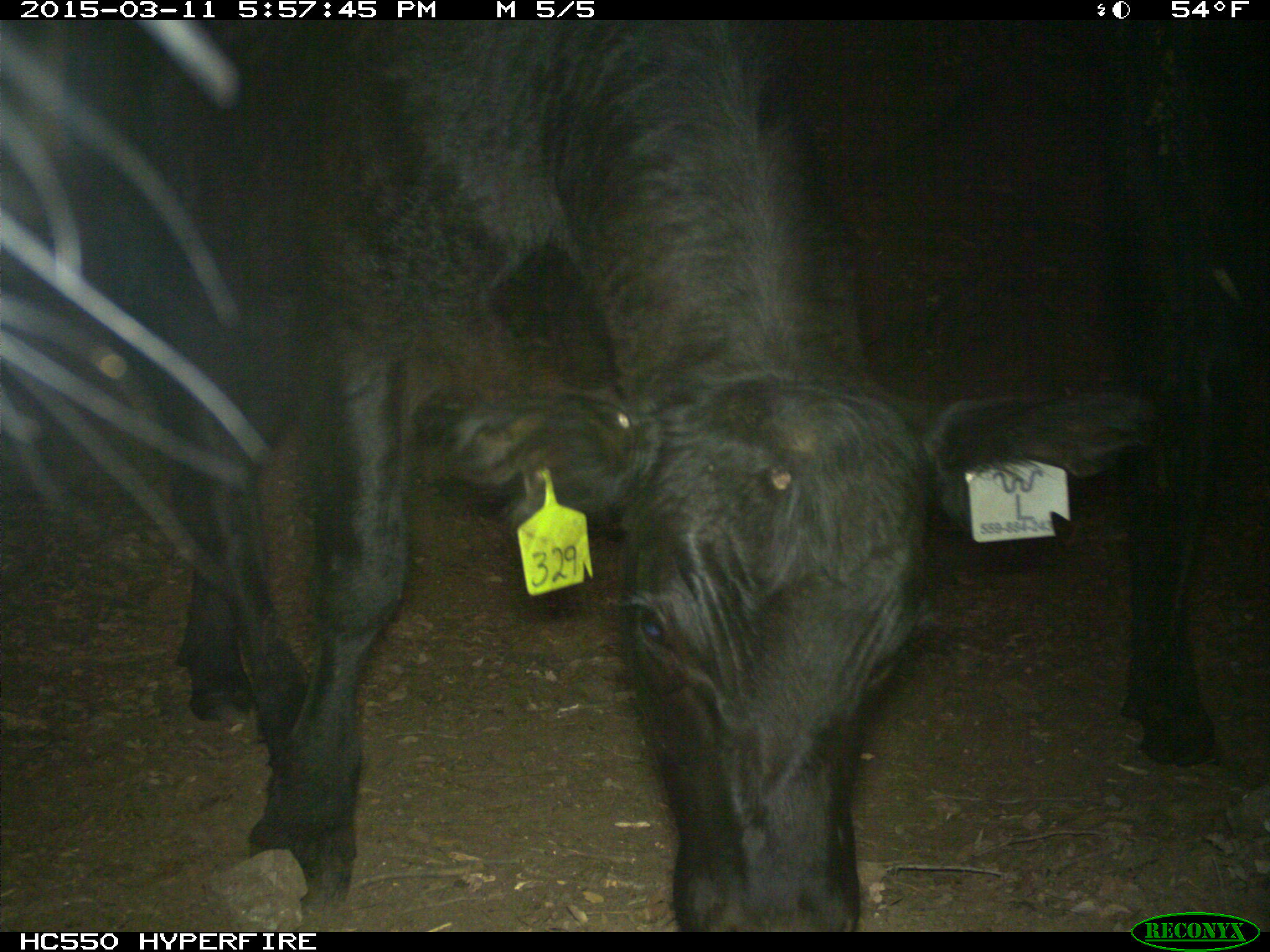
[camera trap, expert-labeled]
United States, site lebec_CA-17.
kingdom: Animalia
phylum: Chordata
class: Mammalia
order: Artiodactyla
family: Bovidae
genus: Bos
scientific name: Bos taurus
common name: domestic cow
Bos taurus (domestic cow).